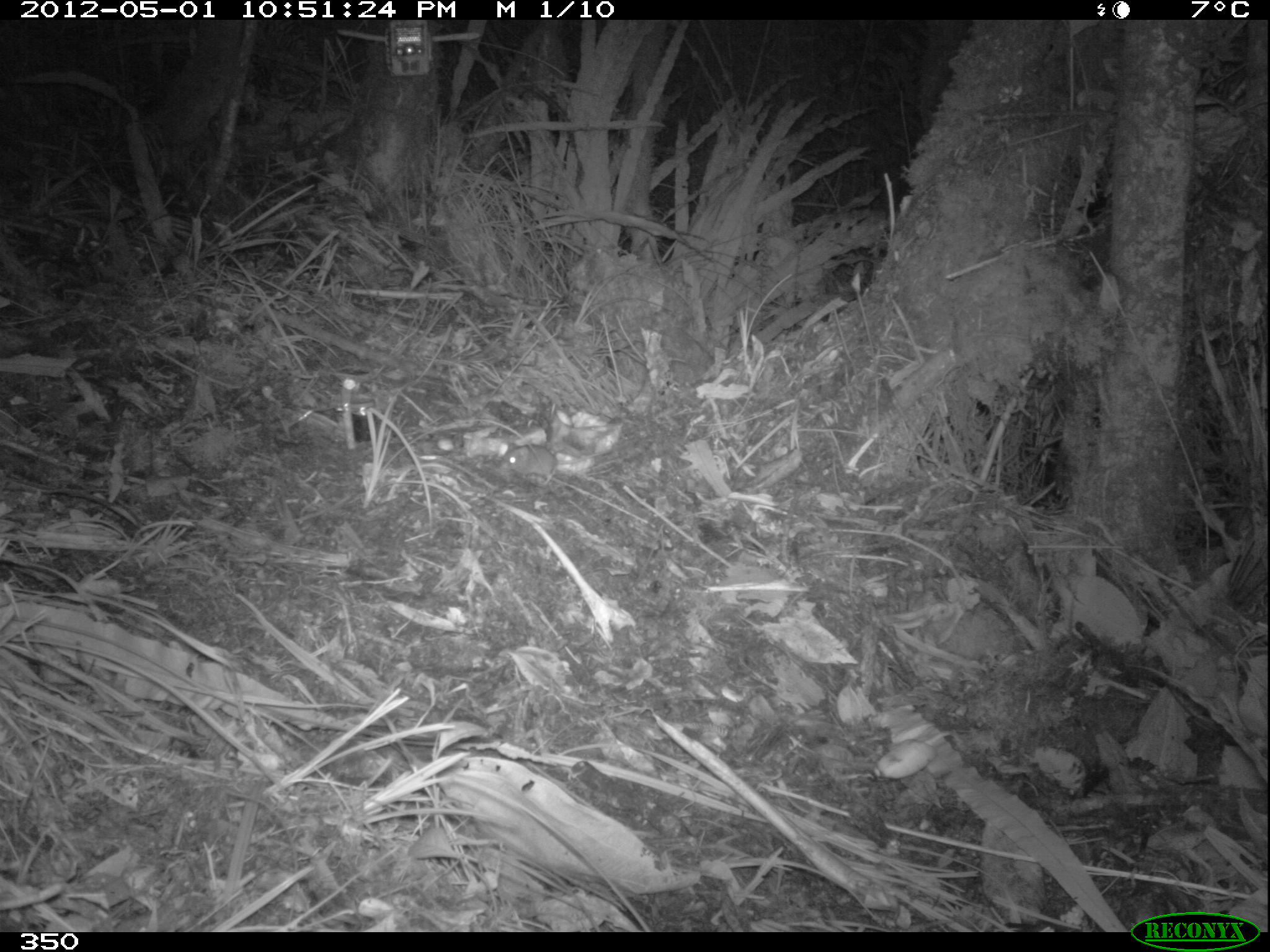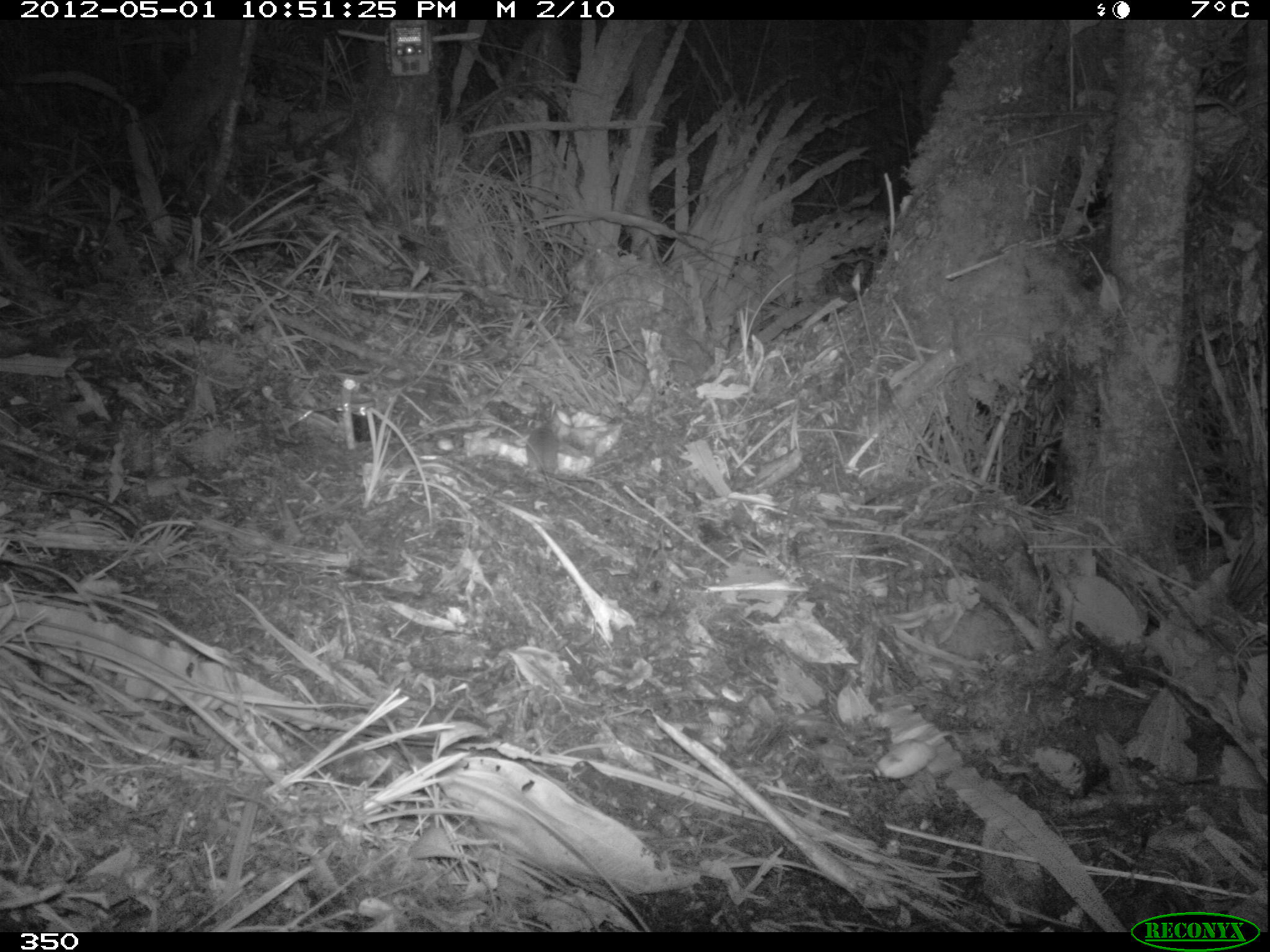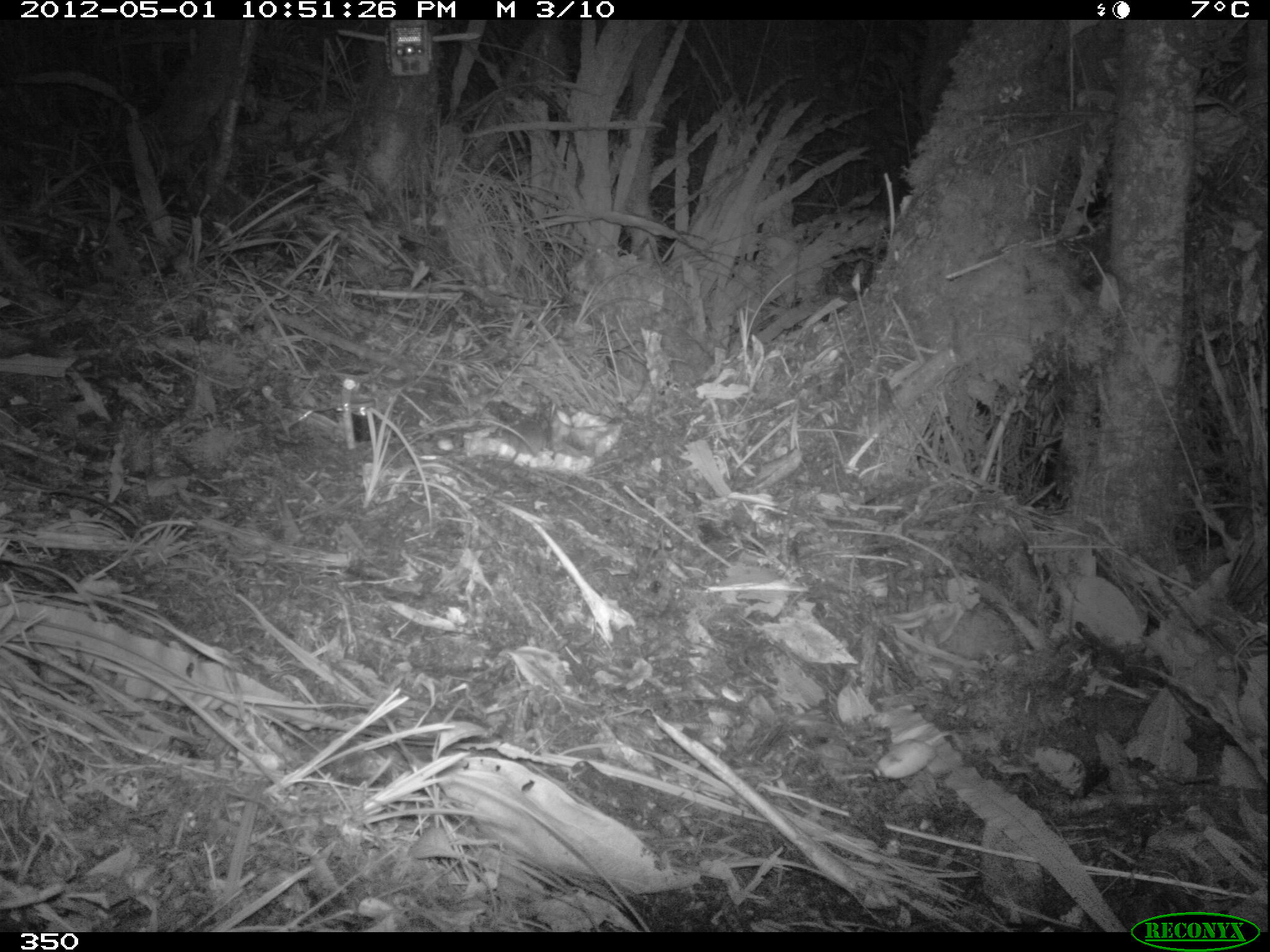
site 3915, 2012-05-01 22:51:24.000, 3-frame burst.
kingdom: Animalia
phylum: Chordata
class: Mammalia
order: Rodentia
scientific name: Rodentia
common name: rodents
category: unknown rodent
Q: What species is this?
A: Unknown rodent (rodents) (Rodentia).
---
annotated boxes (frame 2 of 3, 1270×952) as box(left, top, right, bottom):
unknown rodent: box(525, 419, 559, 481)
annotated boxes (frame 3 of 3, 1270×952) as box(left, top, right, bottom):
unknown rodent: box(498, 415, 548, 488)